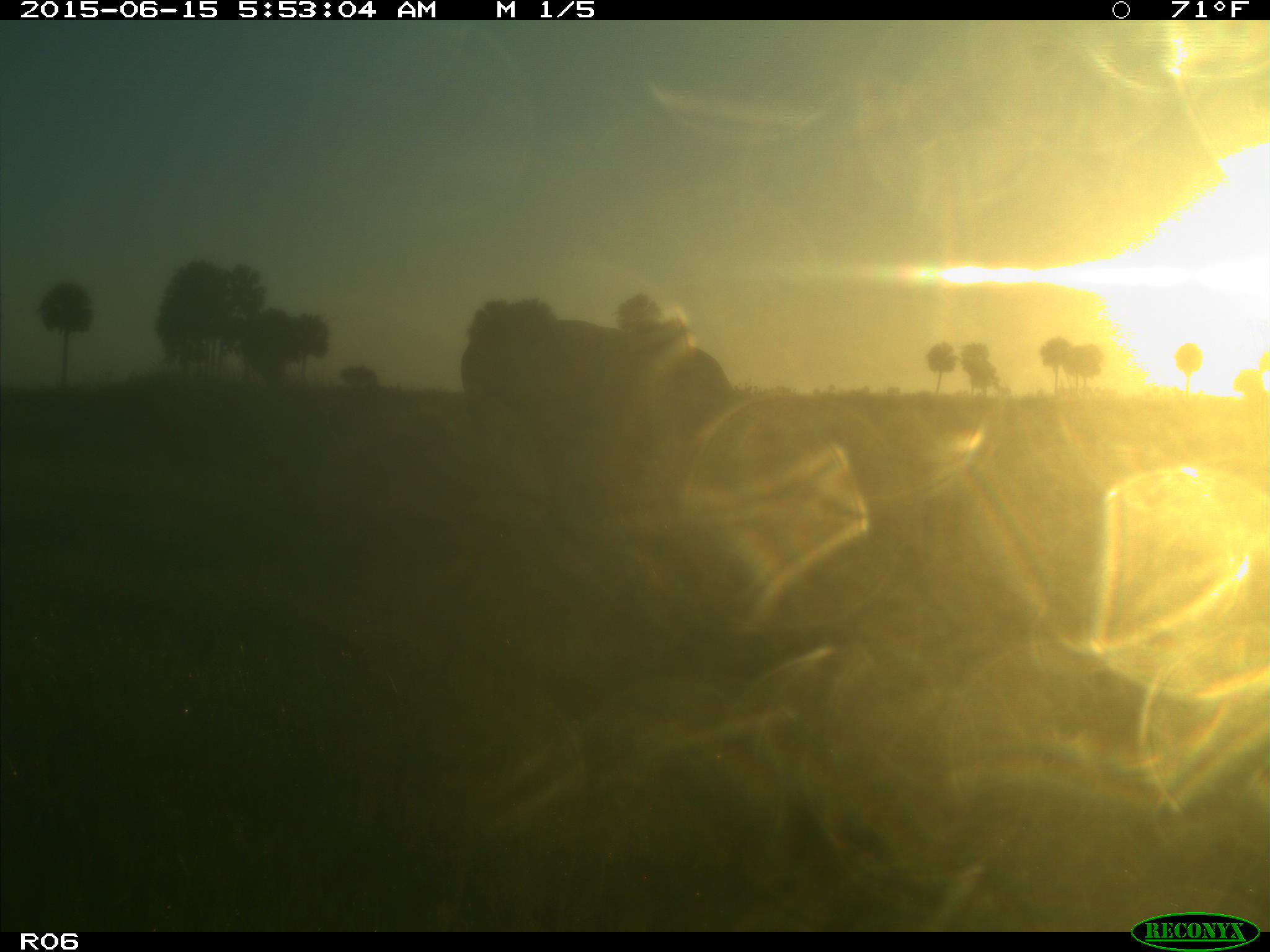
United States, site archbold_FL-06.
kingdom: Animalia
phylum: Chordata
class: Mammalia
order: Artiodactyla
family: Bovidae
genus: Bos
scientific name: Bos taurus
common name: domestic cow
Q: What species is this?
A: Bos taurus (domestic cow).